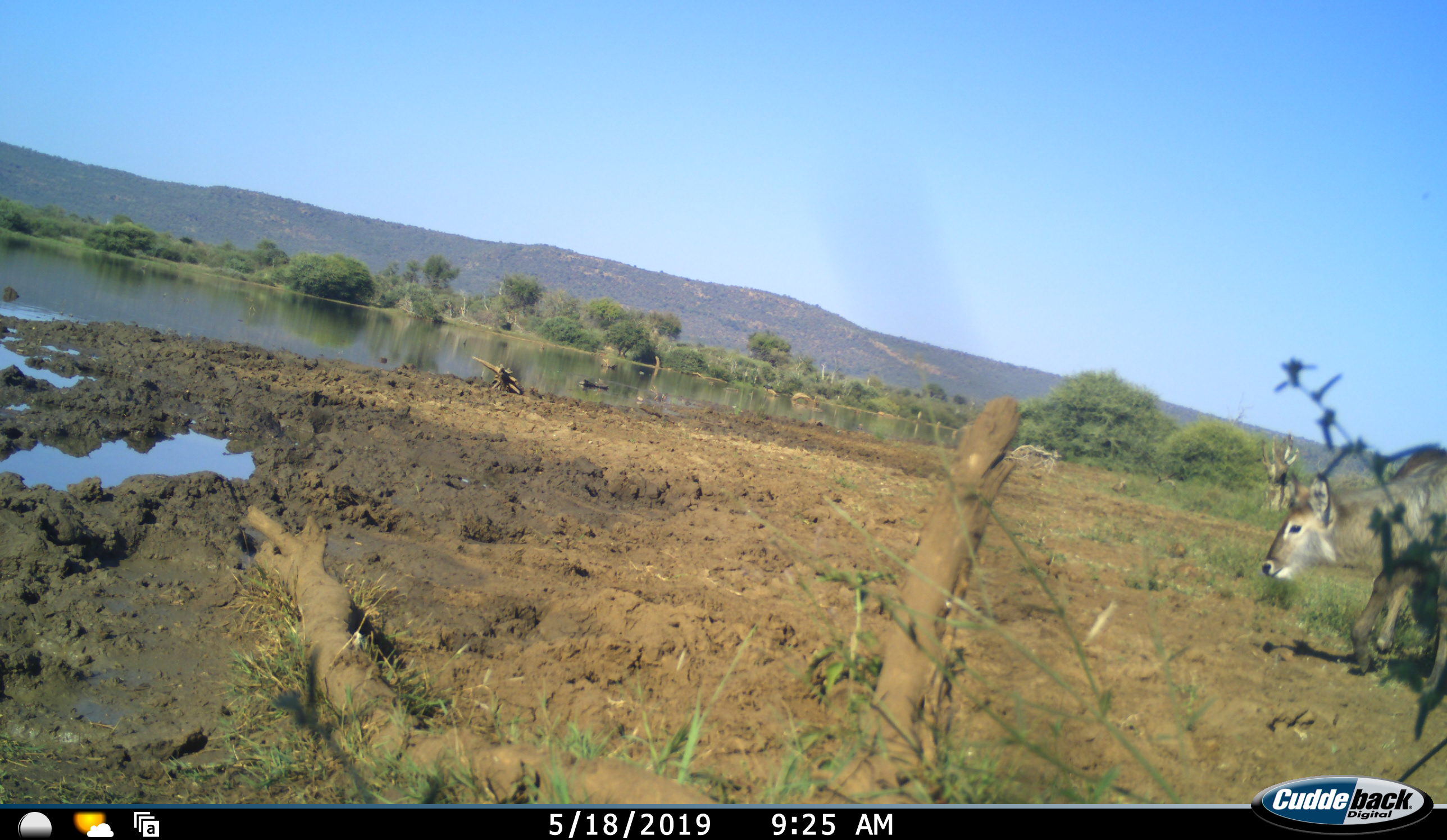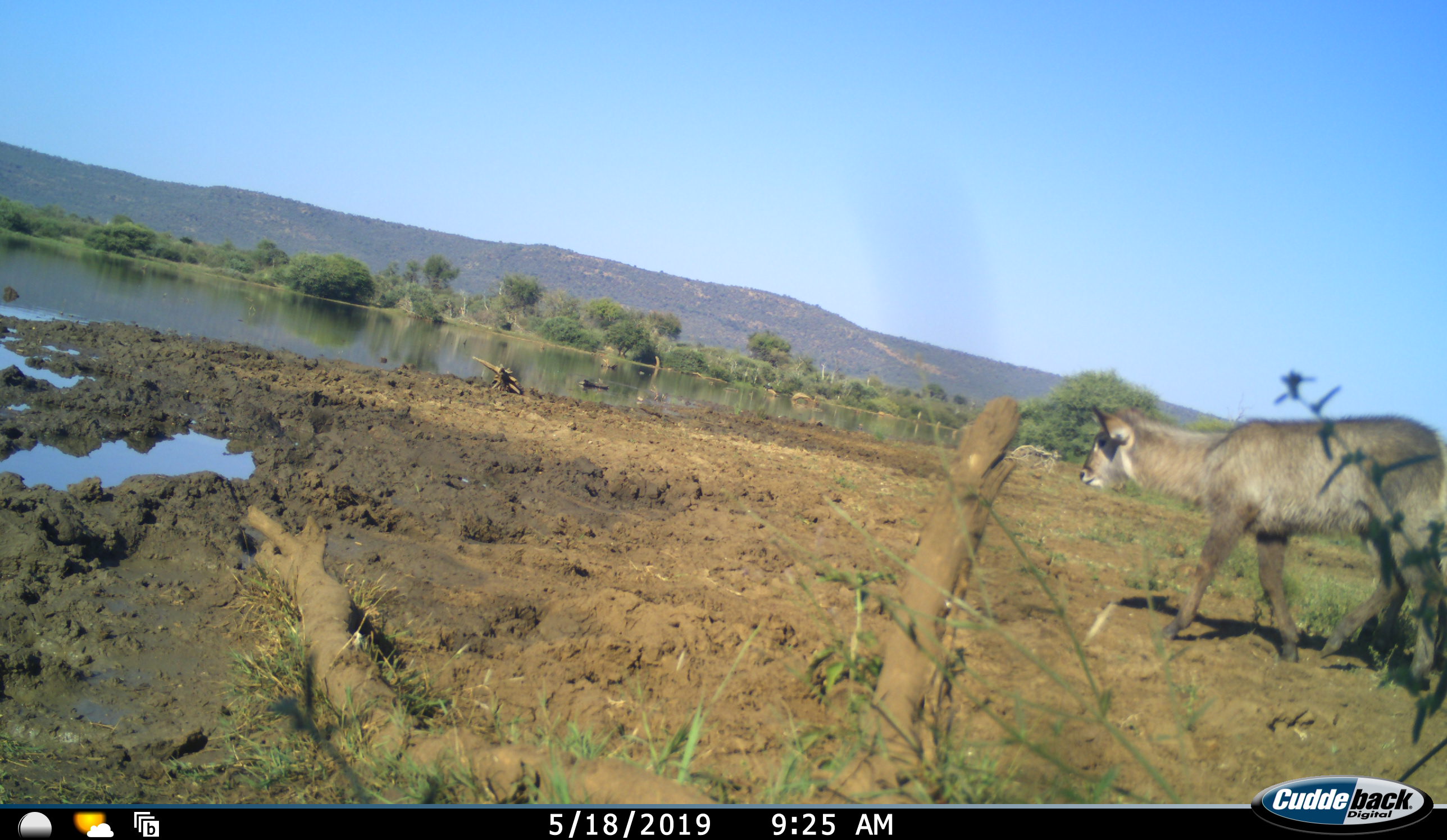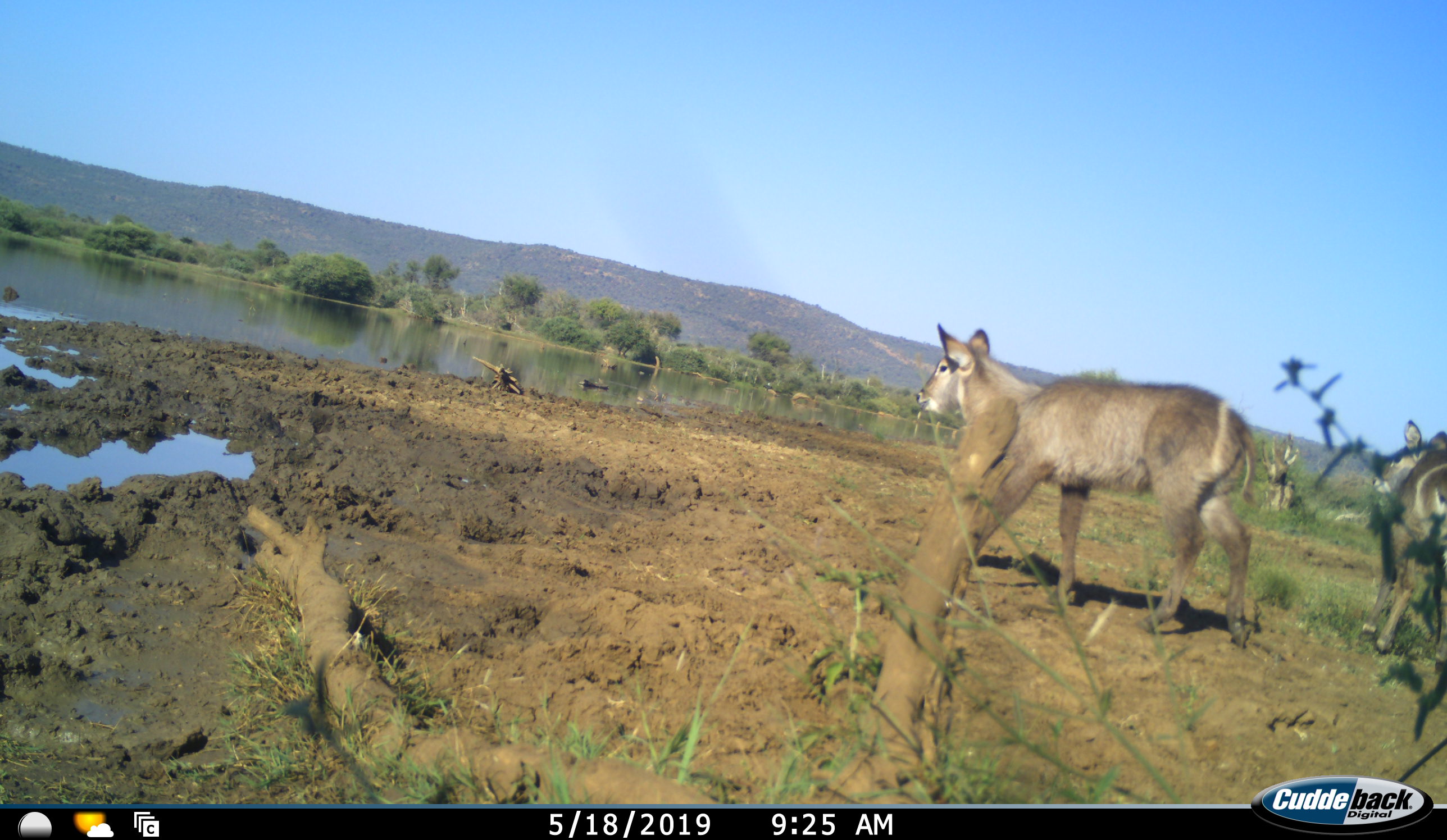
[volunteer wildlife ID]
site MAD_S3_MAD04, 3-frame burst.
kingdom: Animalia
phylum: Chordata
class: Mammalia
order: Artiodactyla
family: Bovidae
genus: Kobus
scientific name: Kobus ellipsiprymnus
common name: waterbuck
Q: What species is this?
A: Waterbuck (Kobus ellipsiprymnus).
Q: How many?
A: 2.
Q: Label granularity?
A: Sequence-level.